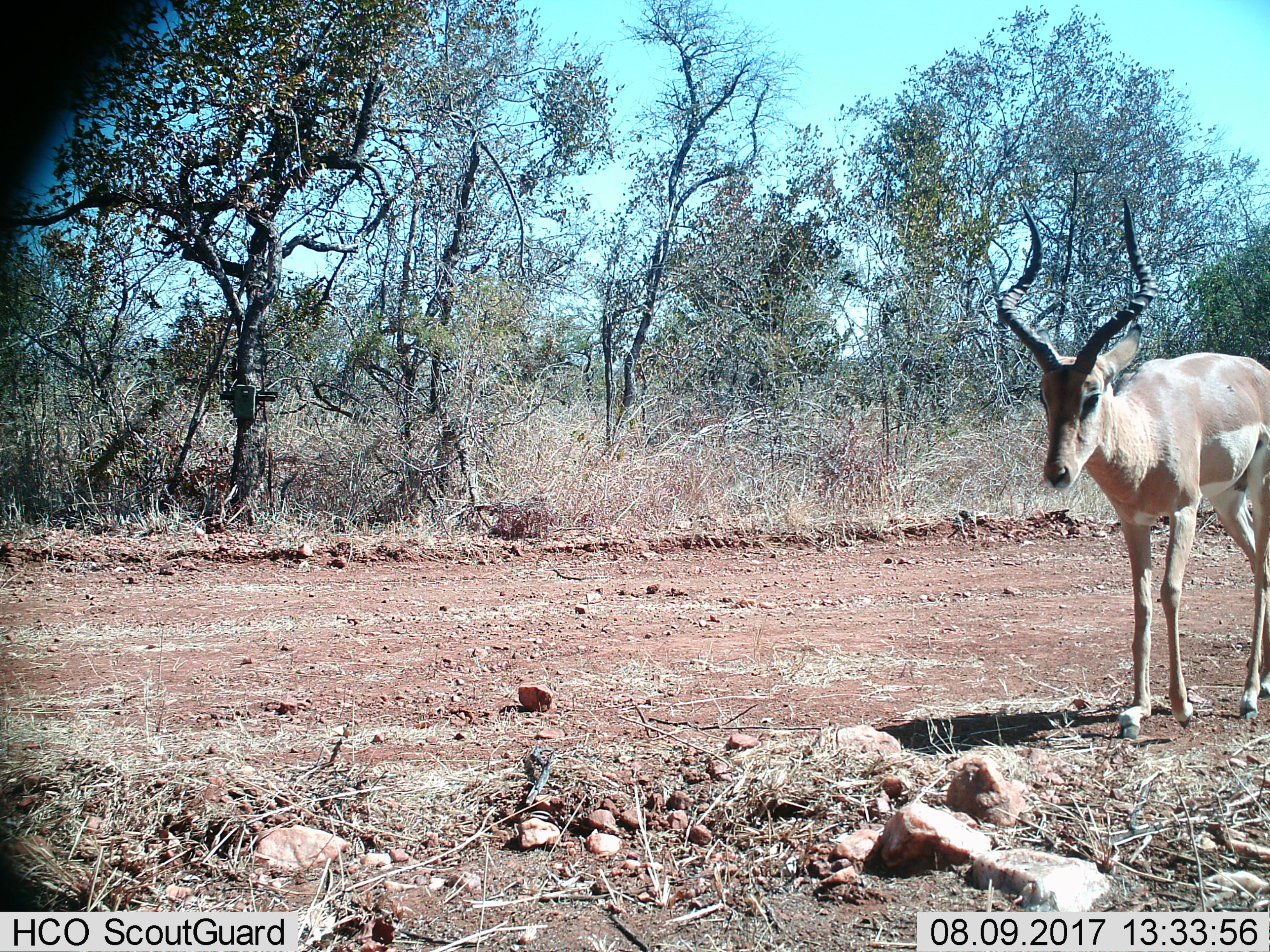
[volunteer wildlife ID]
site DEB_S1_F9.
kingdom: Animalia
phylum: Chordata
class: Mammalia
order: Artiodactyla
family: Bovidae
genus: Aepyceros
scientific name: Aepyceros melampus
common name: impala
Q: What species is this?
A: Impala (Aepyceros melampus).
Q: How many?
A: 1.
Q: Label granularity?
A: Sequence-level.